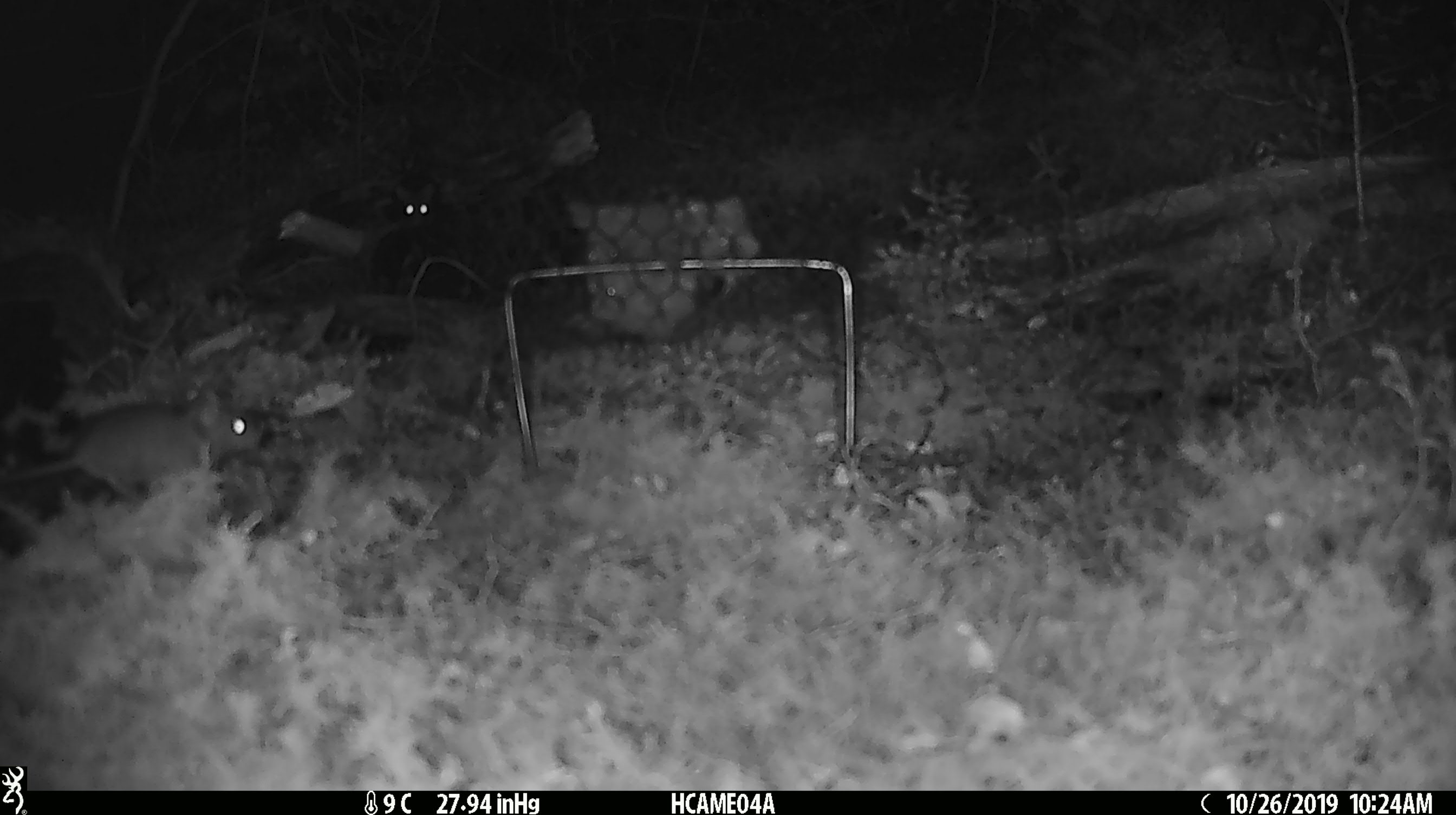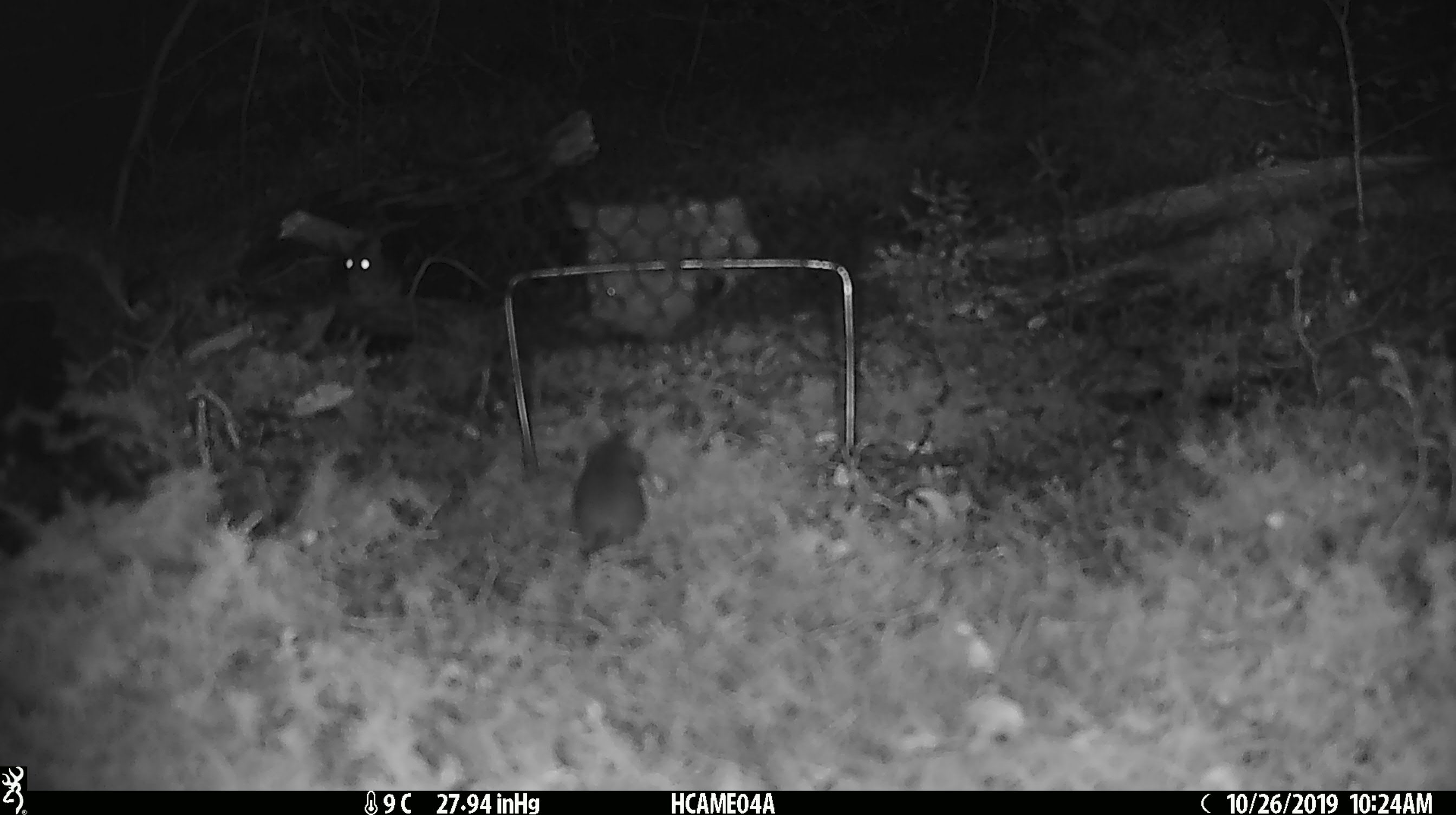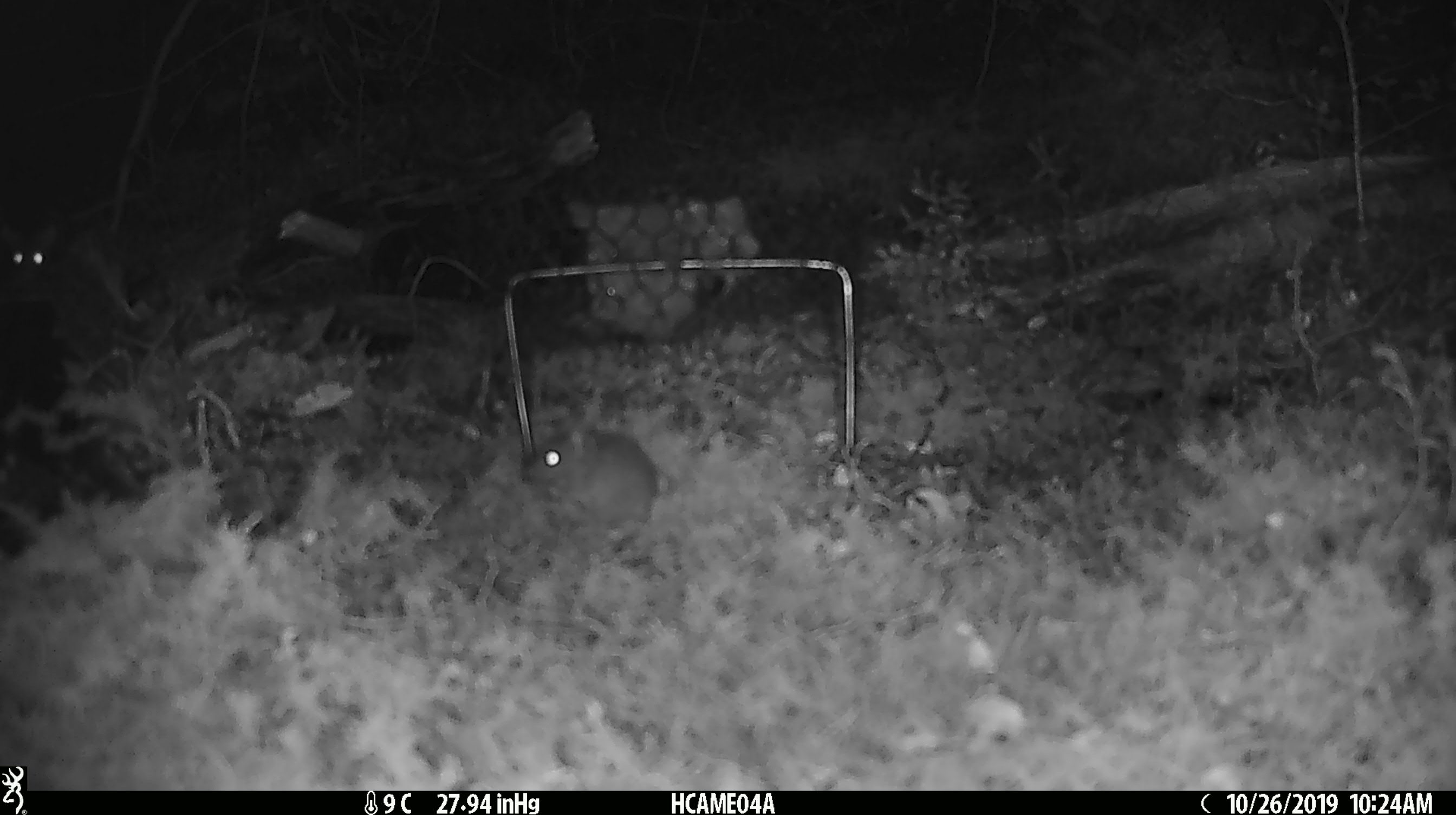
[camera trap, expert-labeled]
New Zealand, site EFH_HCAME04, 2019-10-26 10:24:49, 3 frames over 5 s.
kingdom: Animalia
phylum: Chordata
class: Mammalia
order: Rodentia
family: Muridae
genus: Mus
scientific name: Mus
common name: mouse